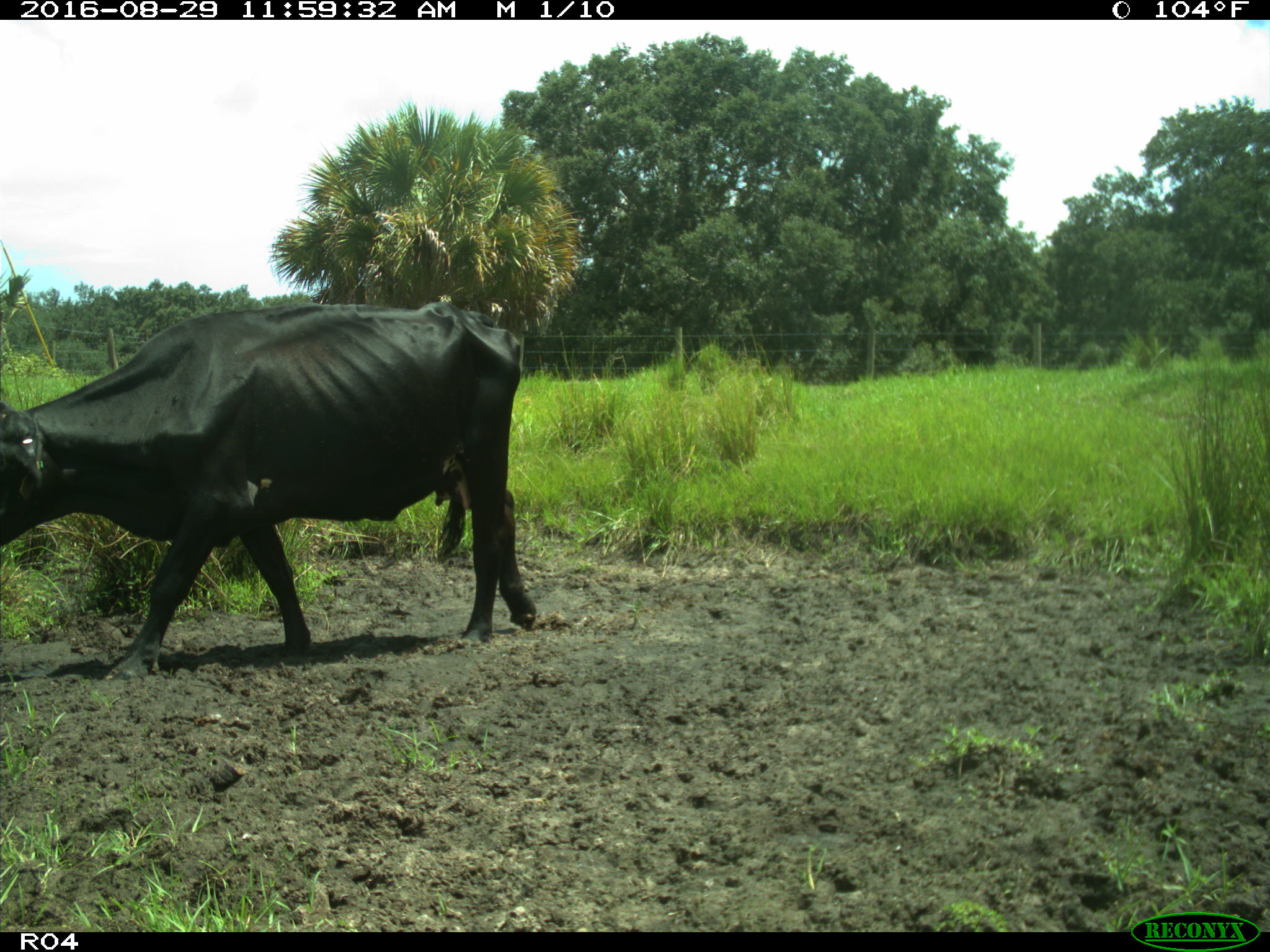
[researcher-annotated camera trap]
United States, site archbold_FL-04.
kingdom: Animalia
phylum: Chordata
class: Mammalia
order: Artiodactyla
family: Bovidae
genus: Bos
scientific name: Bos taurus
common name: domestic cow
Bos taurus (domestic cow).